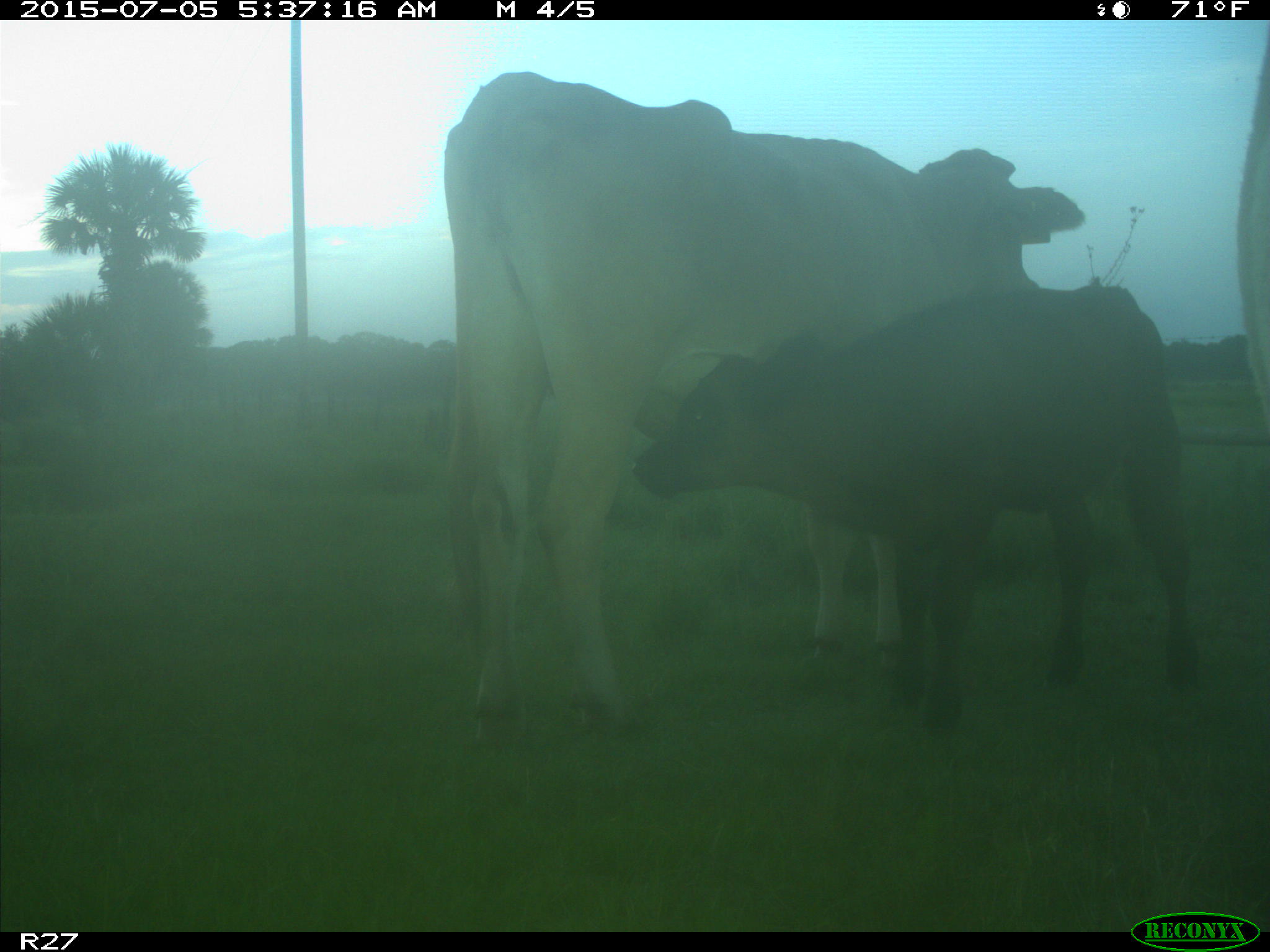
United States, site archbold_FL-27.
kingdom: Animalia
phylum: Chordata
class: Mammalia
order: Artiodactyla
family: Bovidae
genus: Bos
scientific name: Bos taurus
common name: domestic cow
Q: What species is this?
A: Bos taurus (domestic cow).